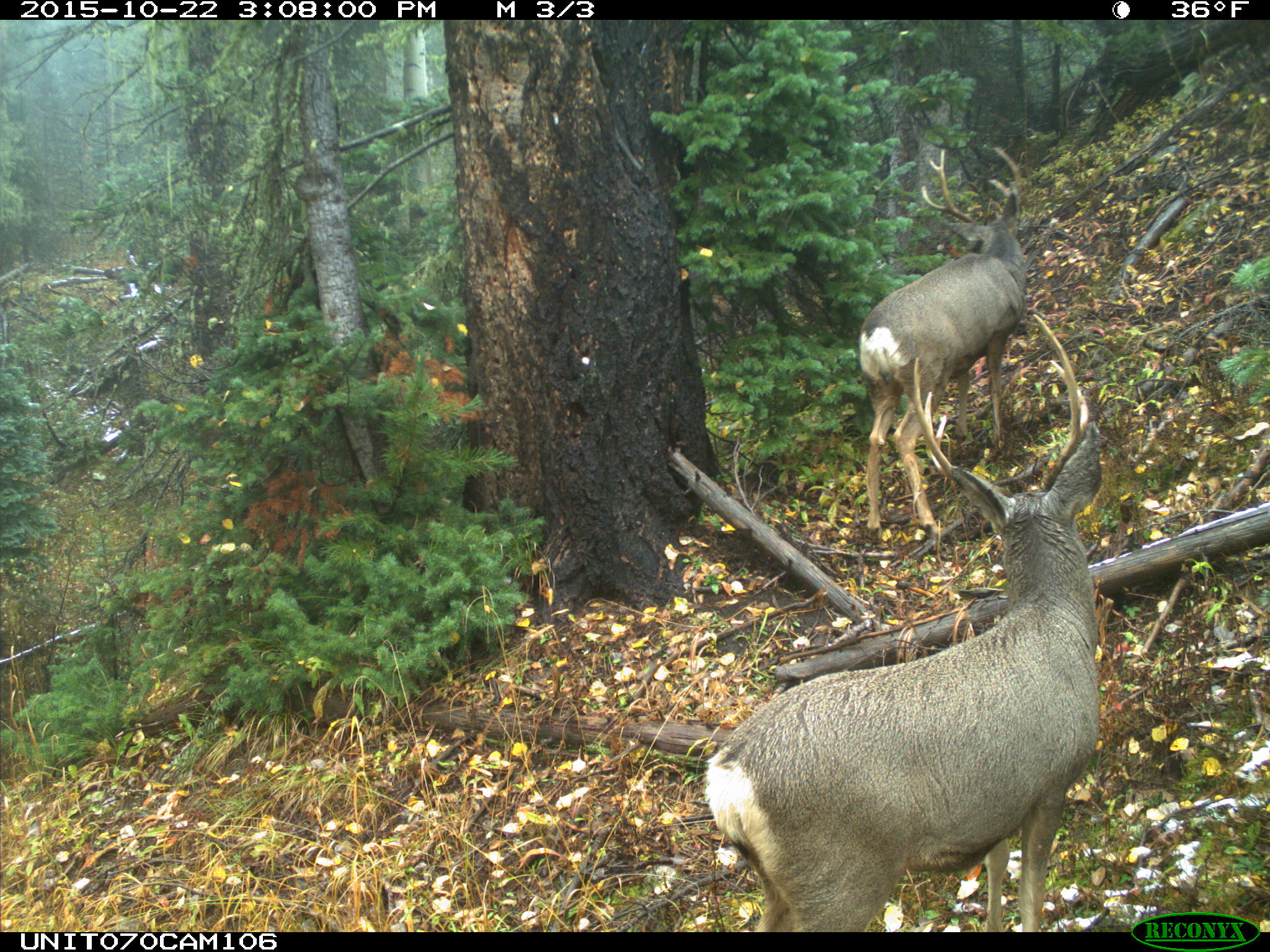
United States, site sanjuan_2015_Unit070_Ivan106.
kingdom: Animalia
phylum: Chordata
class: Mammalia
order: Artiodactyla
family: Cervidae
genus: Odocoileus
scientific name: Odocoileus hemionus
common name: mule deer